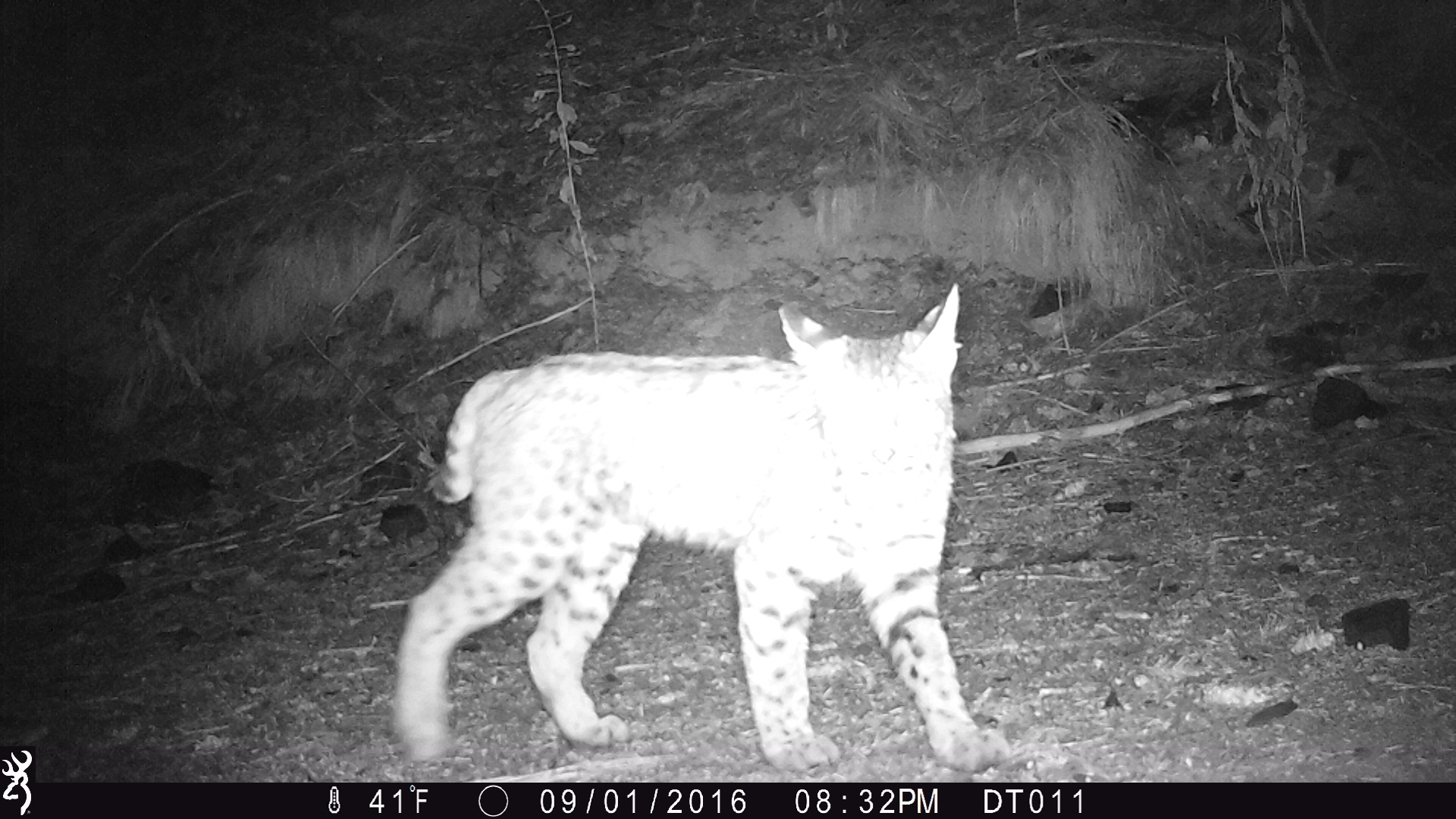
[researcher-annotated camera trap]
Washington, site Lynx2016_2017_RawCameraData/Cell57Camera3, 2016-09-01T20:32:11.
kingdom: Animalia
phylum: Chordata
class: Mammalia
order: Carnivora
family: Felidae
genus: Lynx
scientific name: Lynx rufus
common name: bobcat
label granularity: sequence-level